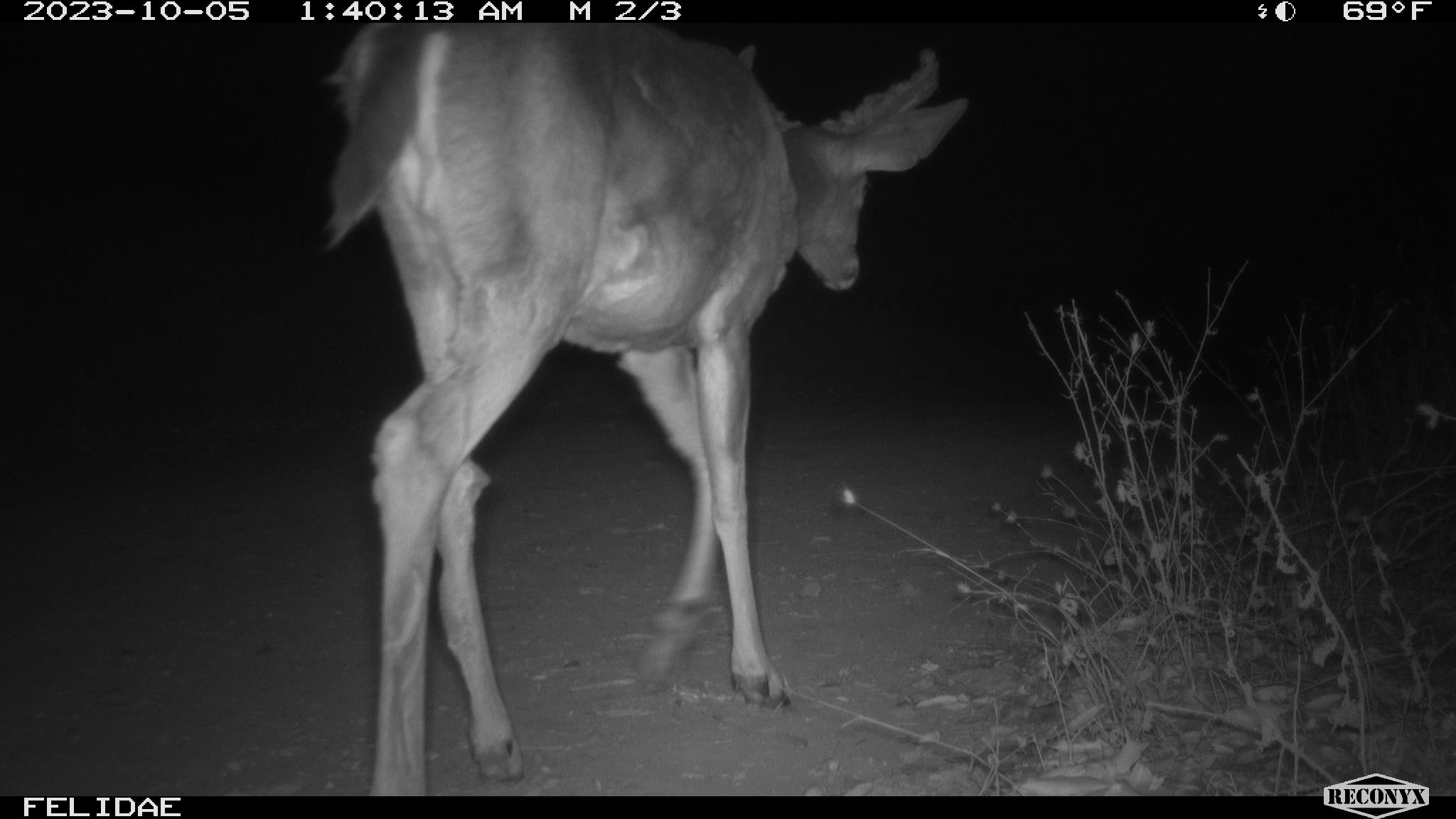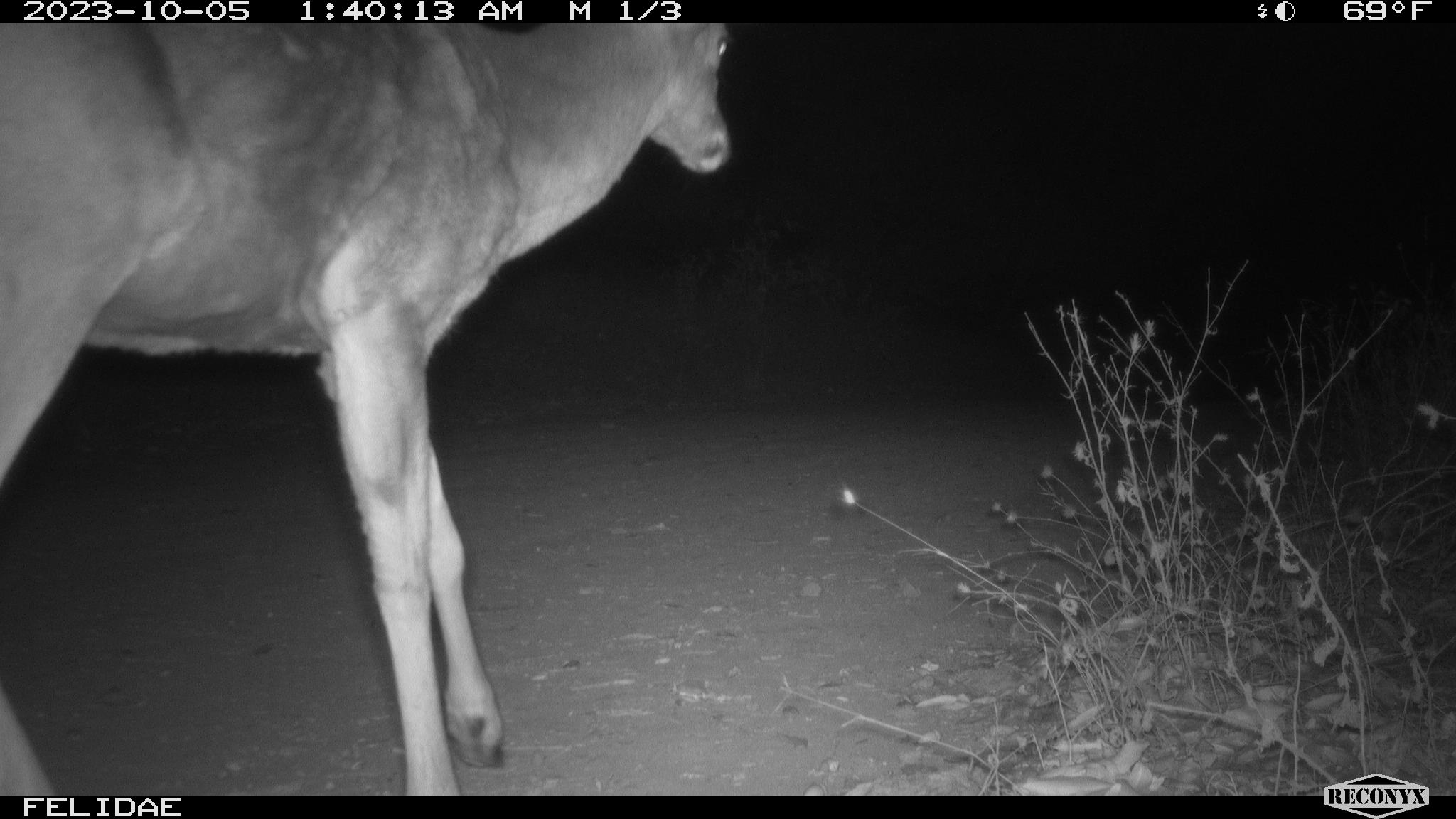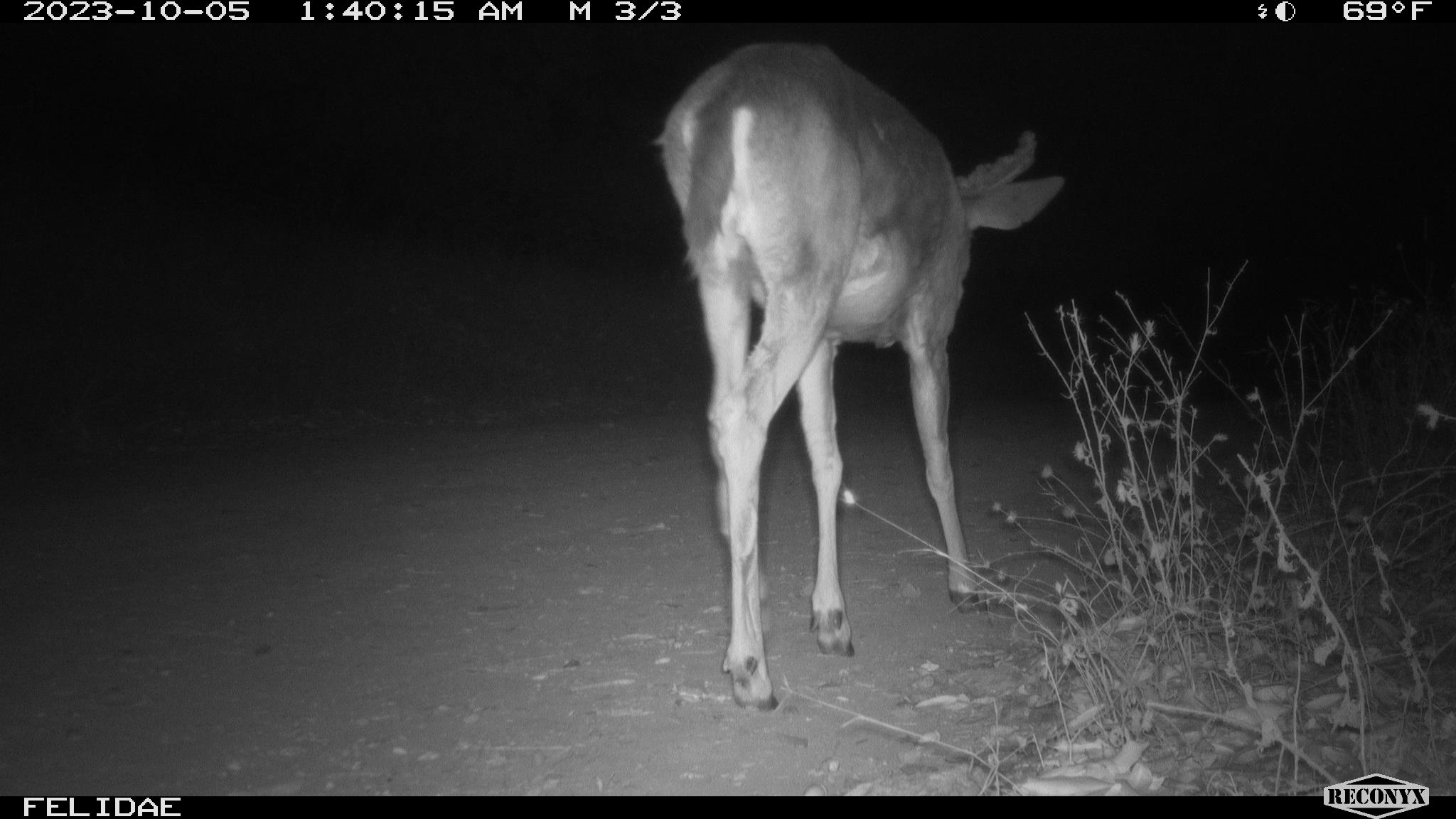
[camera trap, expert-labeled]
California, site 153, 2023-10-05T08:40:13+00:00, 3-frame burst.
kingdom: Animalia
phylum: Chordata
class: Mammalia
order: Artiodactyla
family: Cervidae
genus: Odocoileus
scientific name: Odocoileus hemionus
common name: mule deer